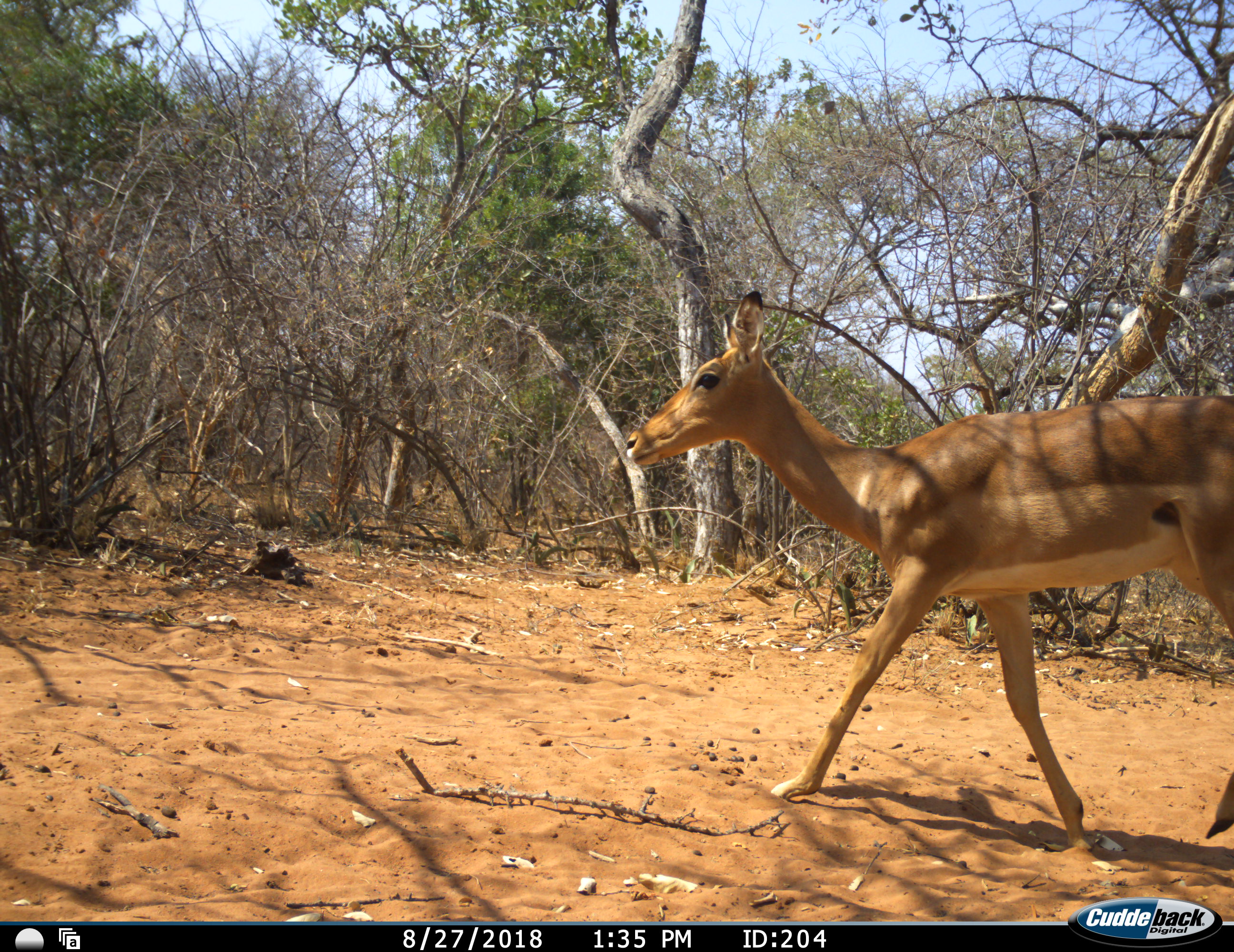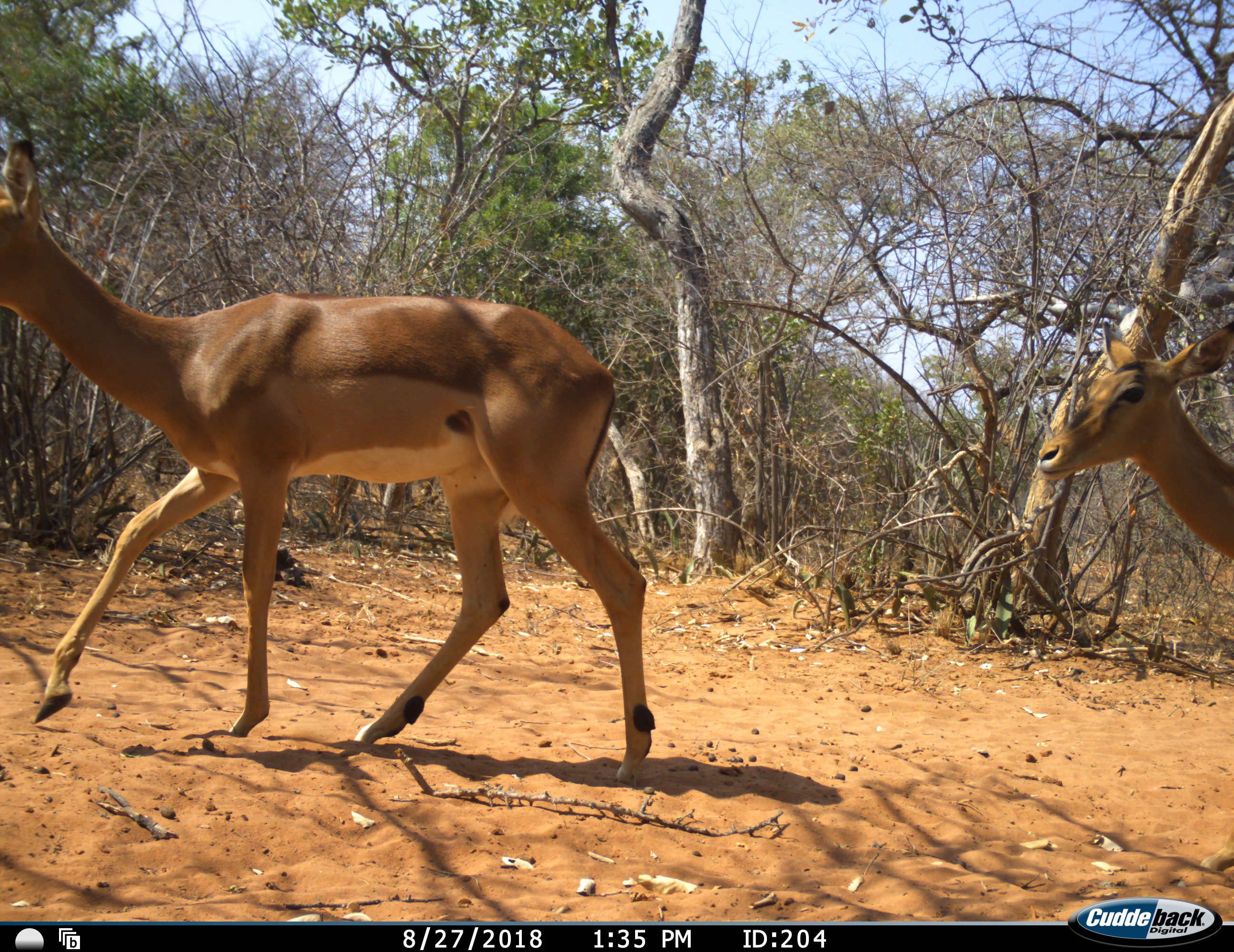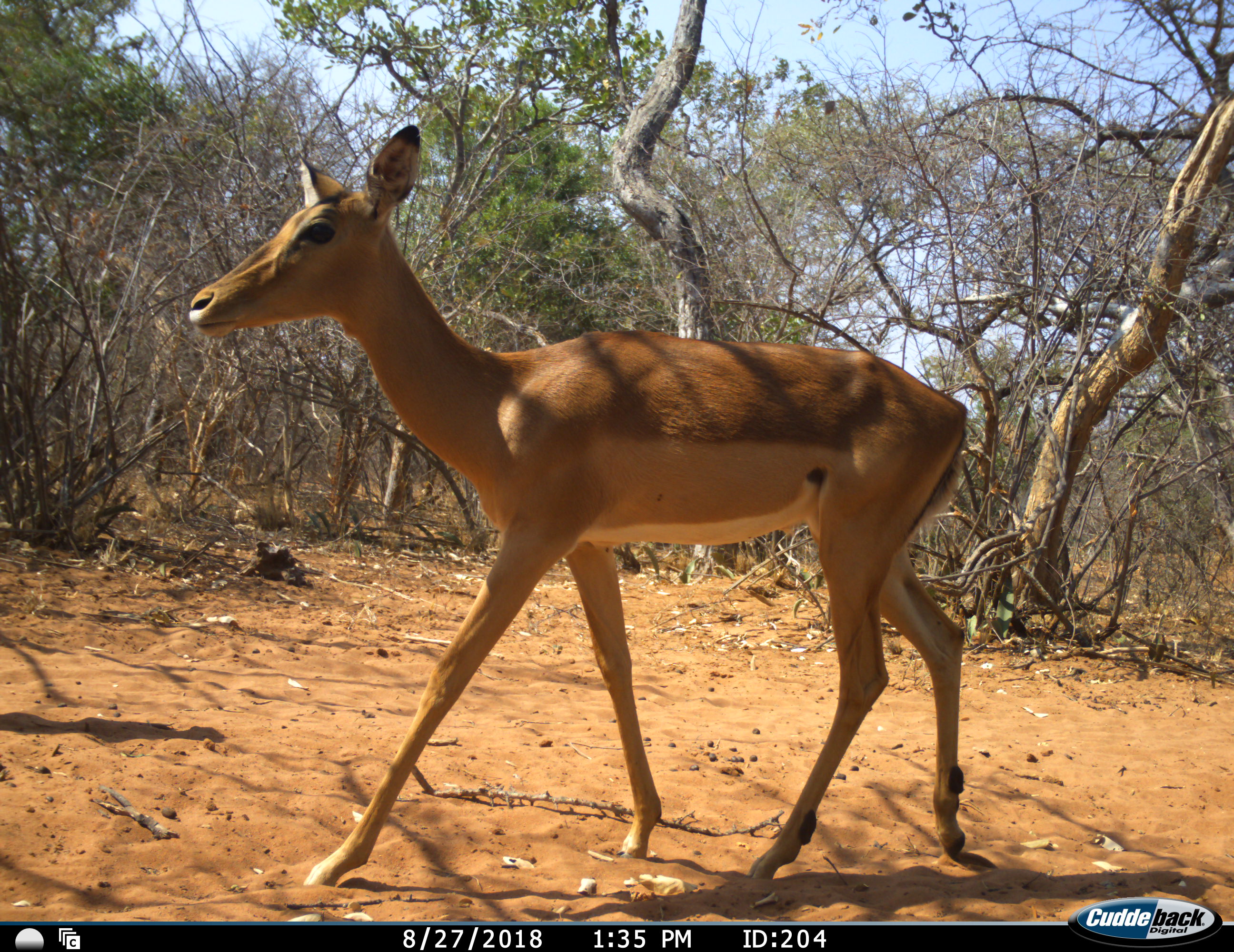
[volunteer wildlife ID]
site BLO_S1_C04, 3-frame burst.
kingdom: Animalia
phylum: Chordata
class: Mammalia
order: Artiodactyla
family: Bovidae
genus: Aepyceros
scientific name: Aepyceros melampus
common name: impala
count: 2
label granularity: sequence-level